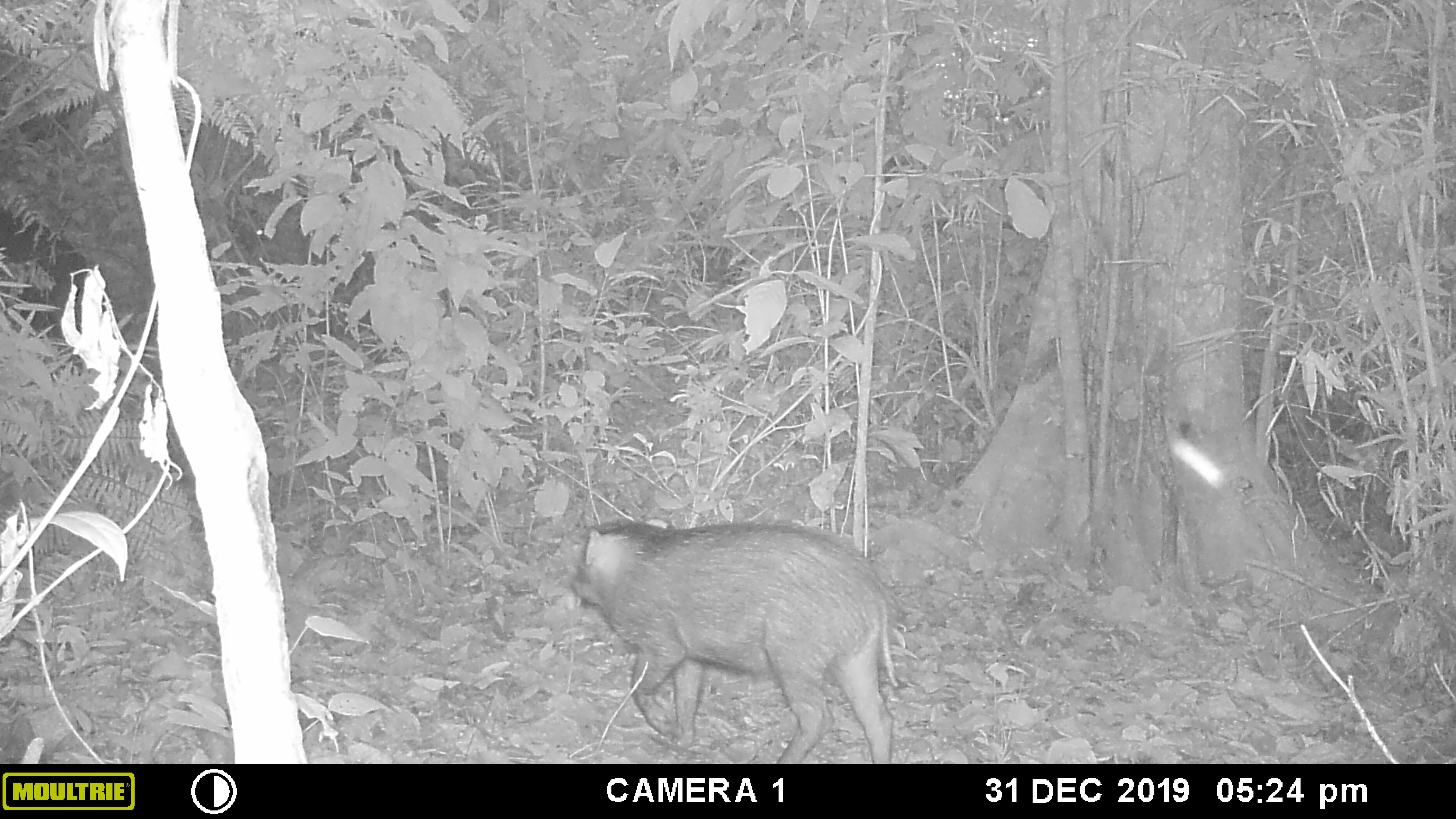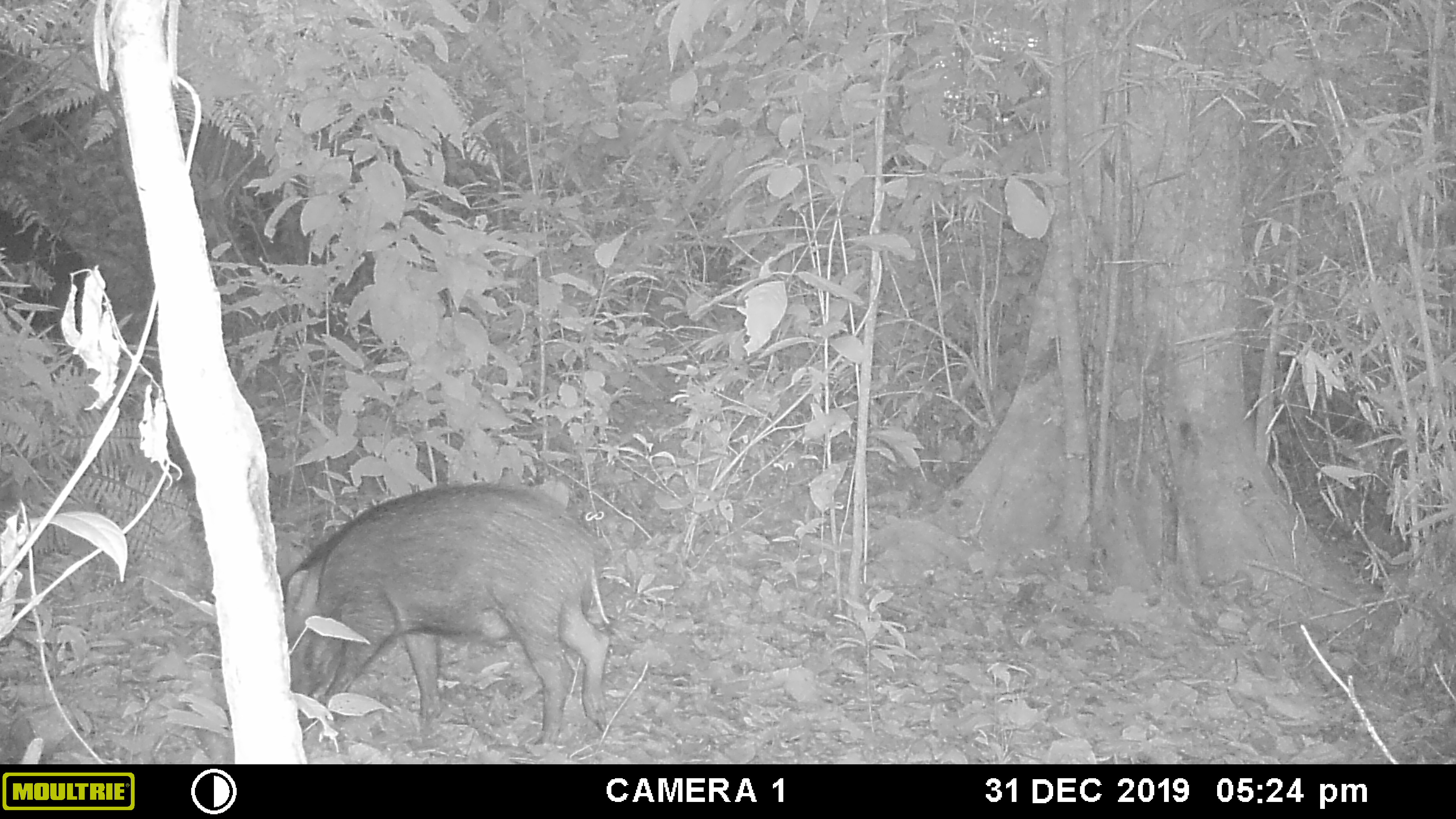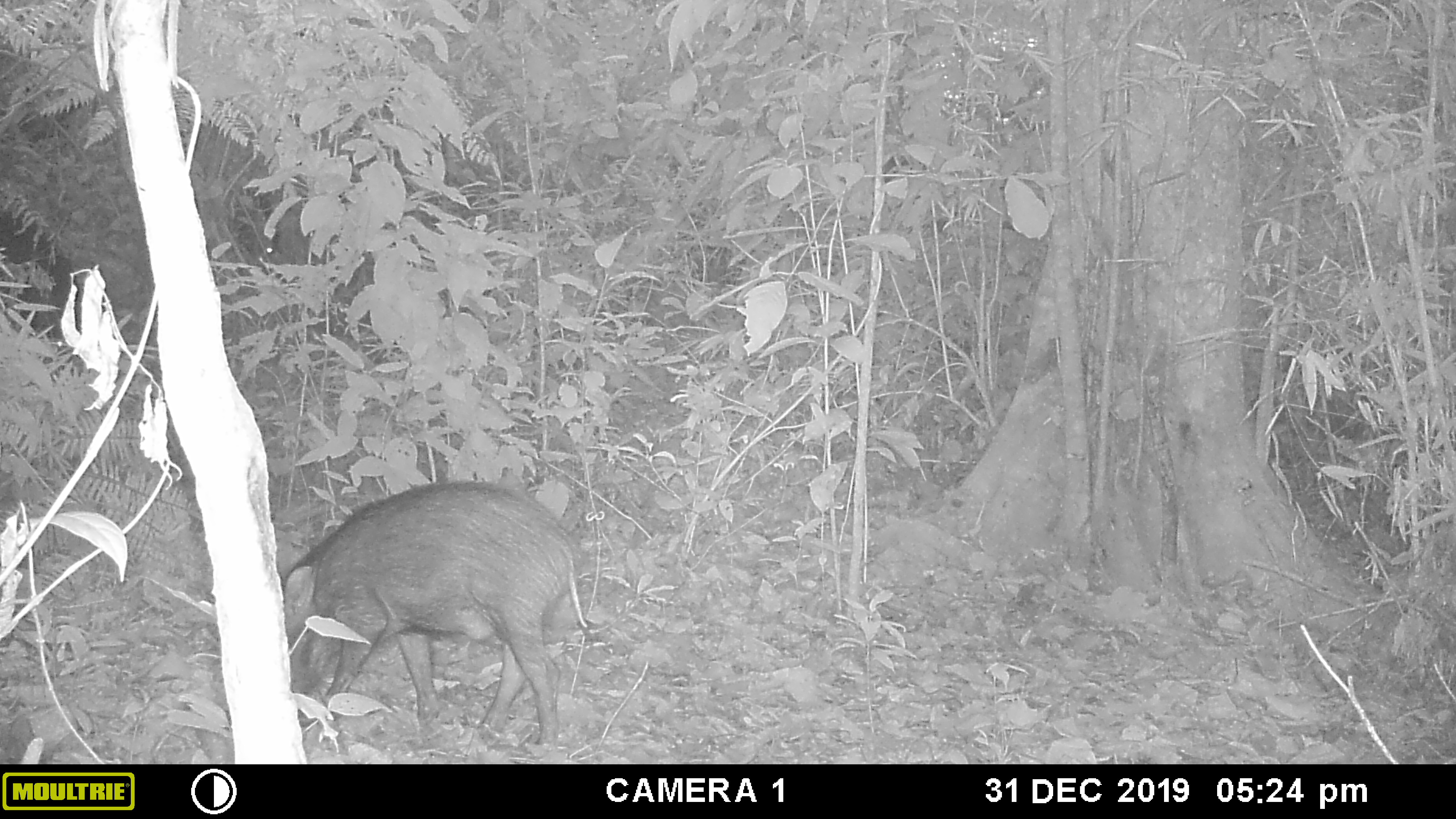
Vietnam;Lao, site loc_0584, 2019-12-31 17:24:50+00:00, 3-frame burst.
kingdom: Animalia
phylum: Chordata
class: Mammalia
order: Artiodactyla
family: Suidae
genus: Sus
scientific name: Sus scrofa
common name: eurasian wild pig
Eurasian wild pig (Sus scrofa). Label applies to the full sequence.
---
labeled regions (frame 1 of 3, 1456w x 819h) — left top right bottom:
eurasian wild pig: 571 519 900 764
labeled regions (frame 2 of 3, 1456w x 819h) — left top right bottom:
eurasian wild pig: 280 481 610 745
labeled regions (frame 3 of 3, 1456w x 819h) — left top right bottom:
eurasian wild pig: 281 480 586 744